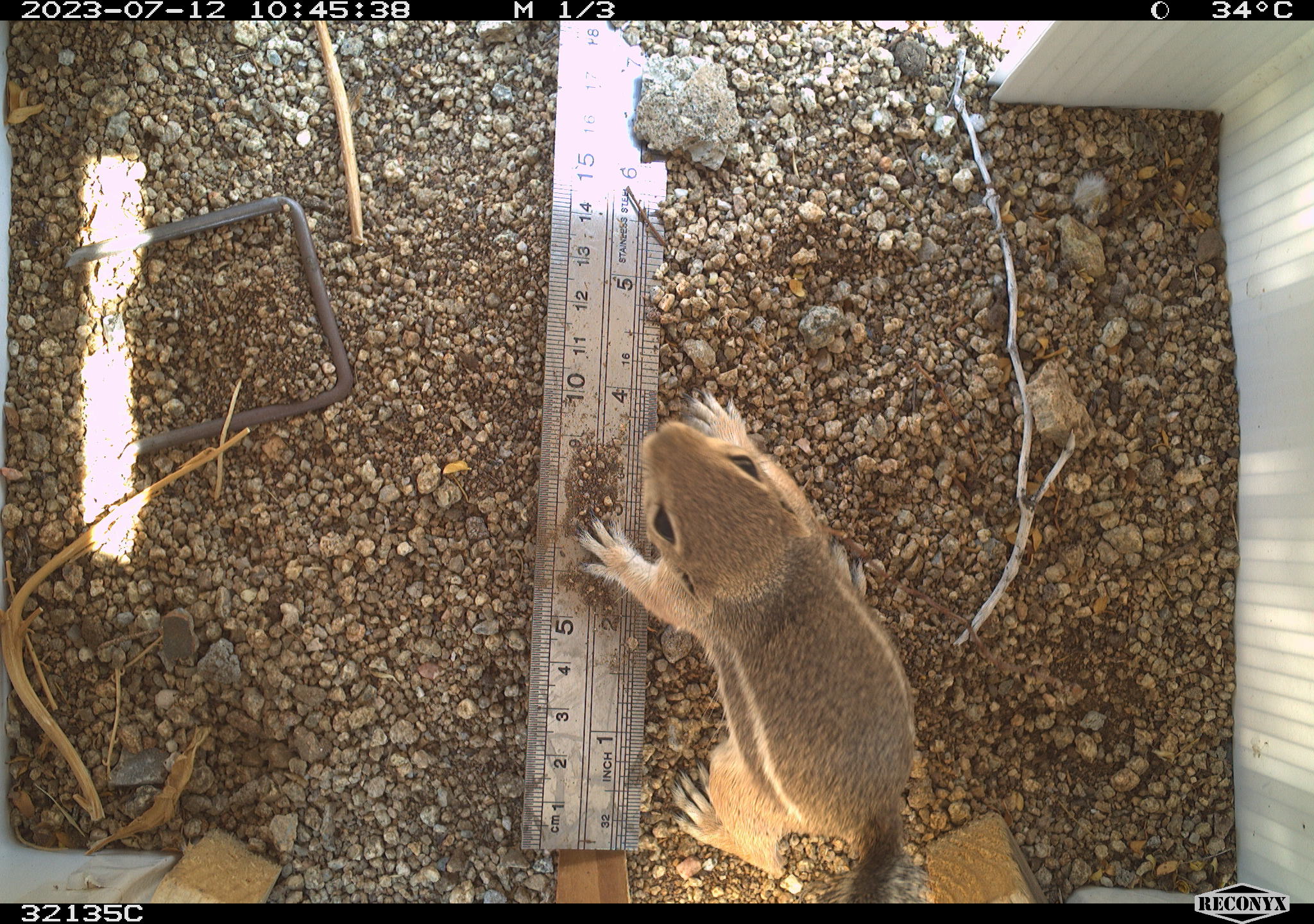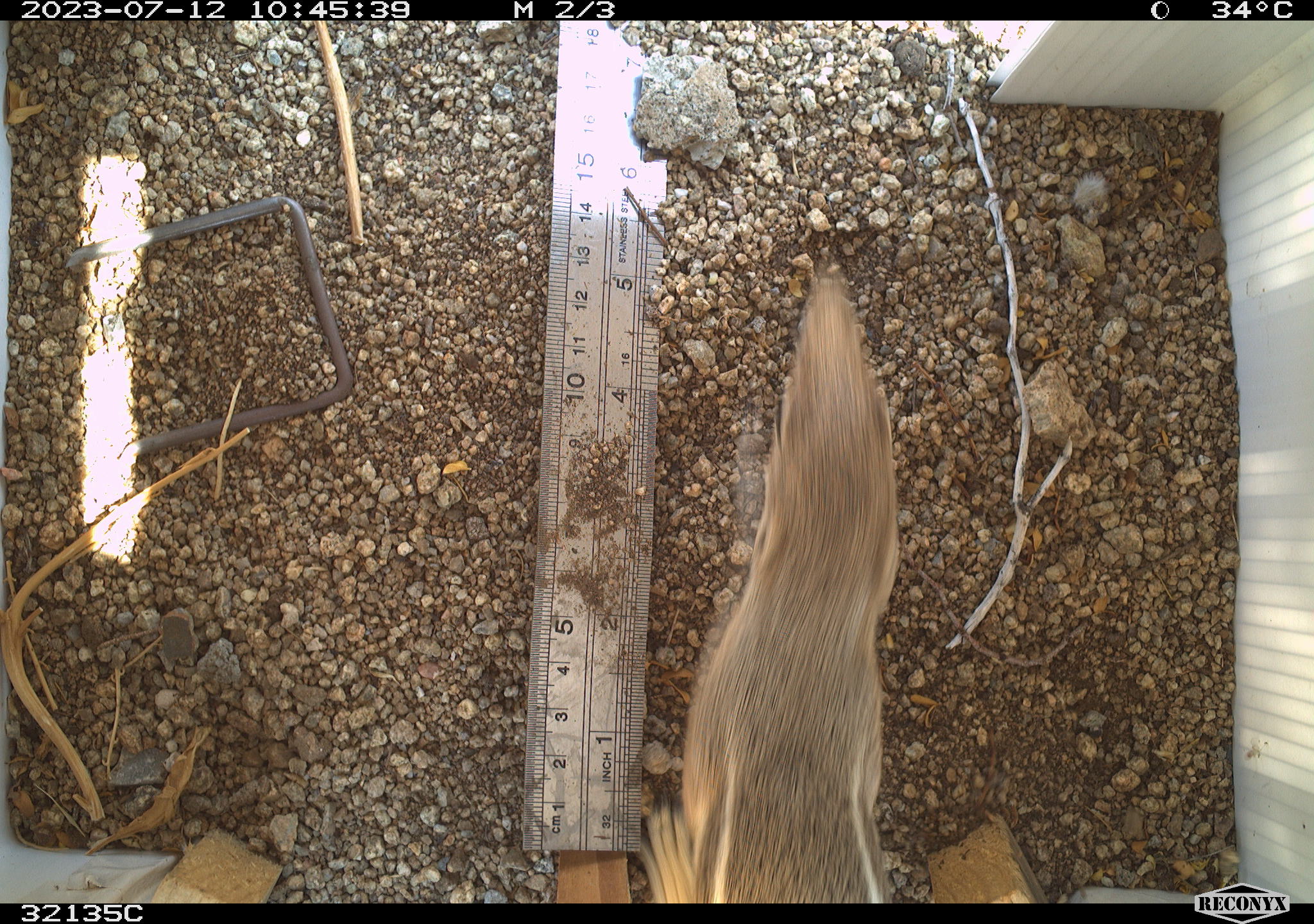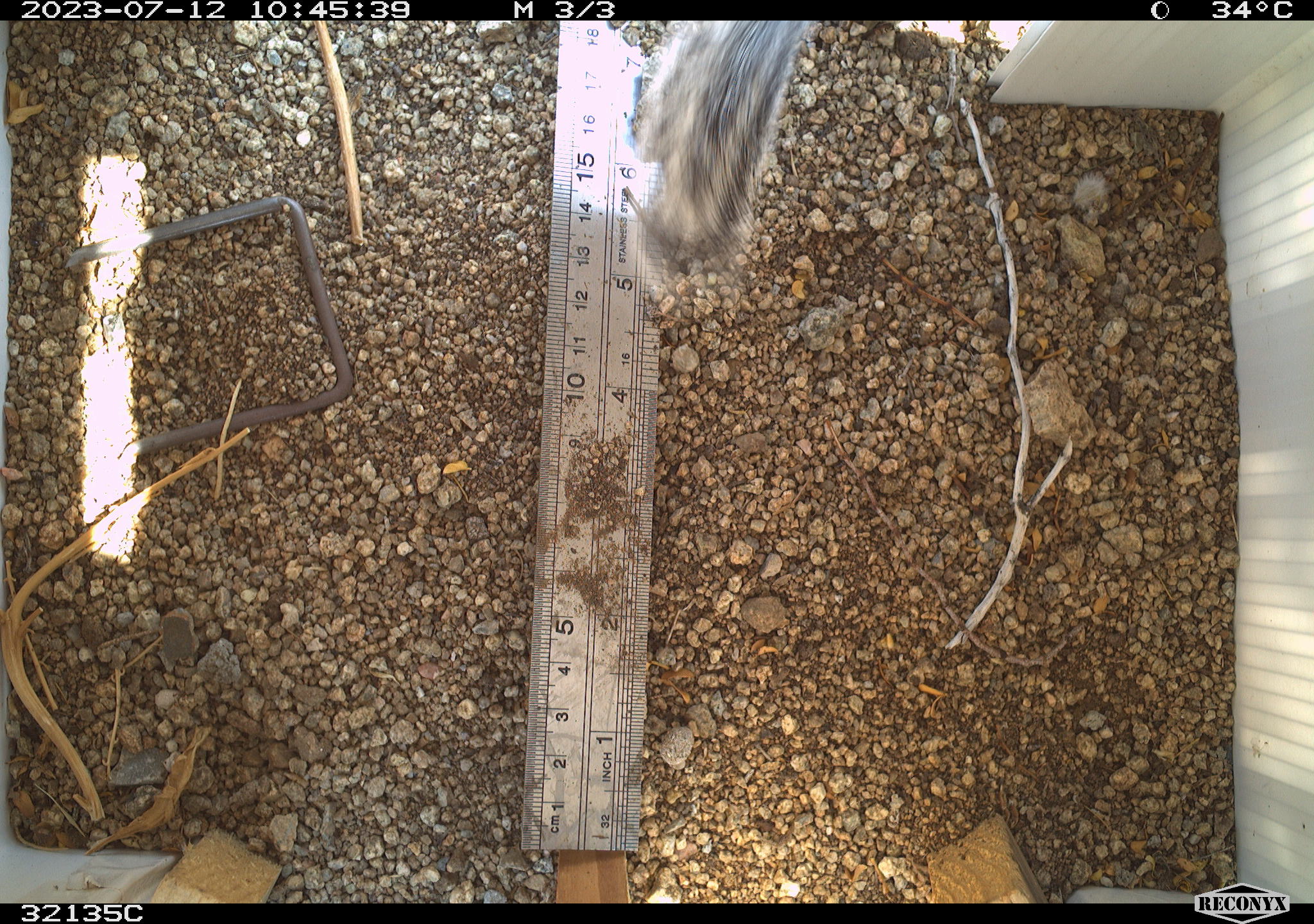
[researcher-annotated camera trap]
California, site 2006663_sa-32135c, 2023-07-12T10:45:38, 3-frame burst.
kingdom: Animalia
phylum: Chordata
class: Mammalia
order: Rodentia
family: Sciuridae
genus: Ammospermophilus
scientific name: Ammospermophilus leucurus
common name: white-tailed antelope squirrel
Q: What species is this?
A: White-tailed antelope squirrel (Ammospermophilus leucurus).